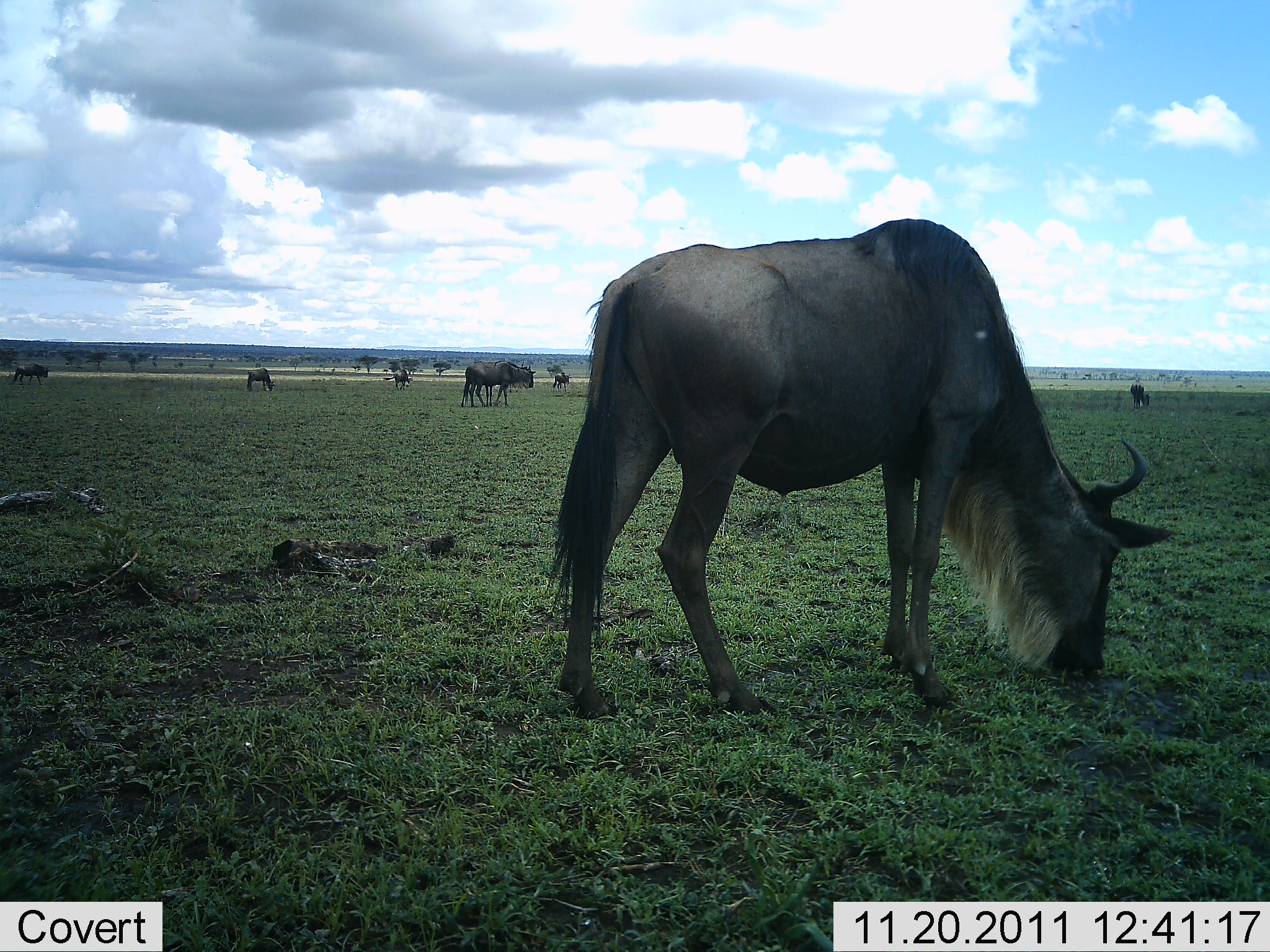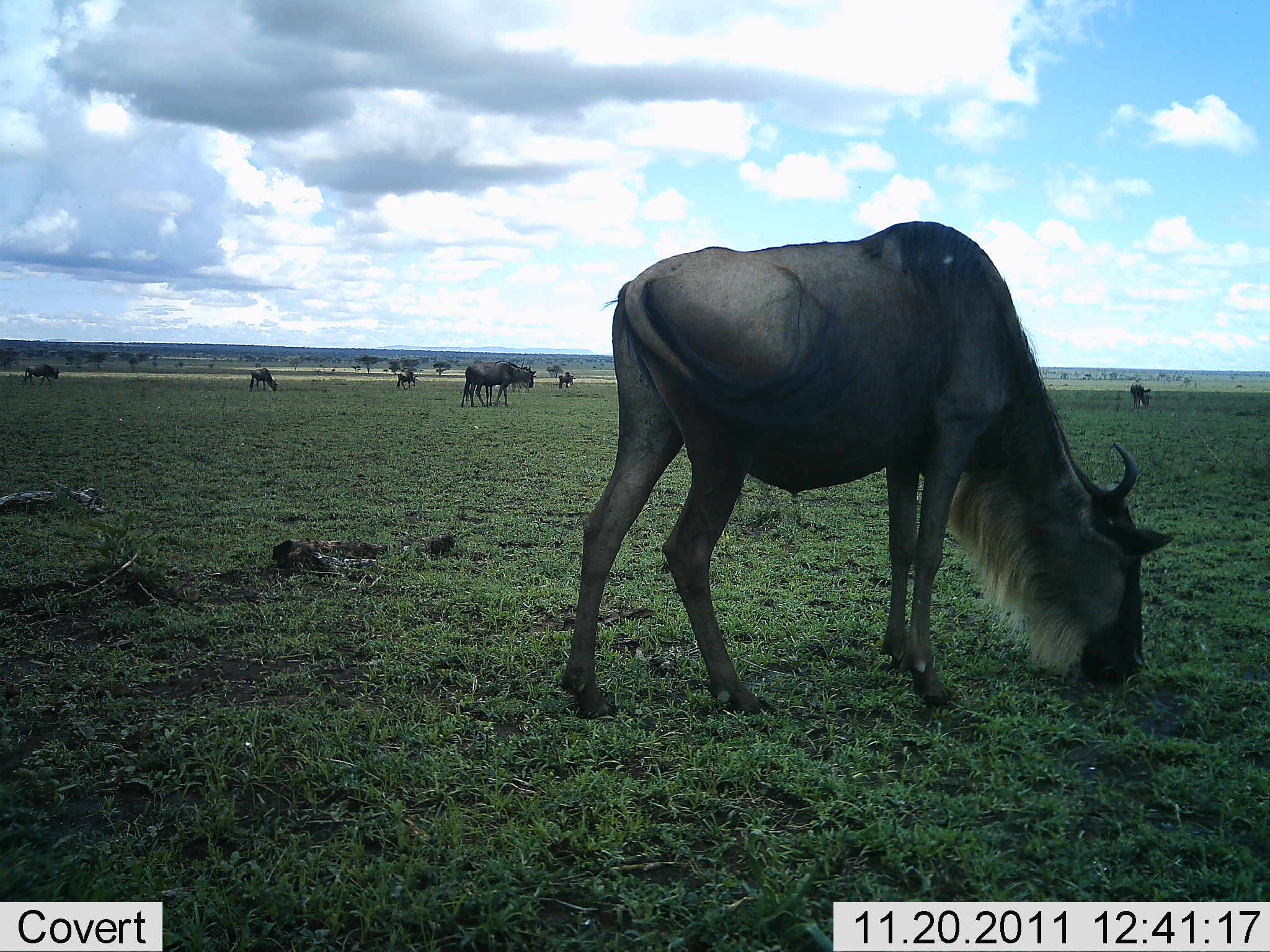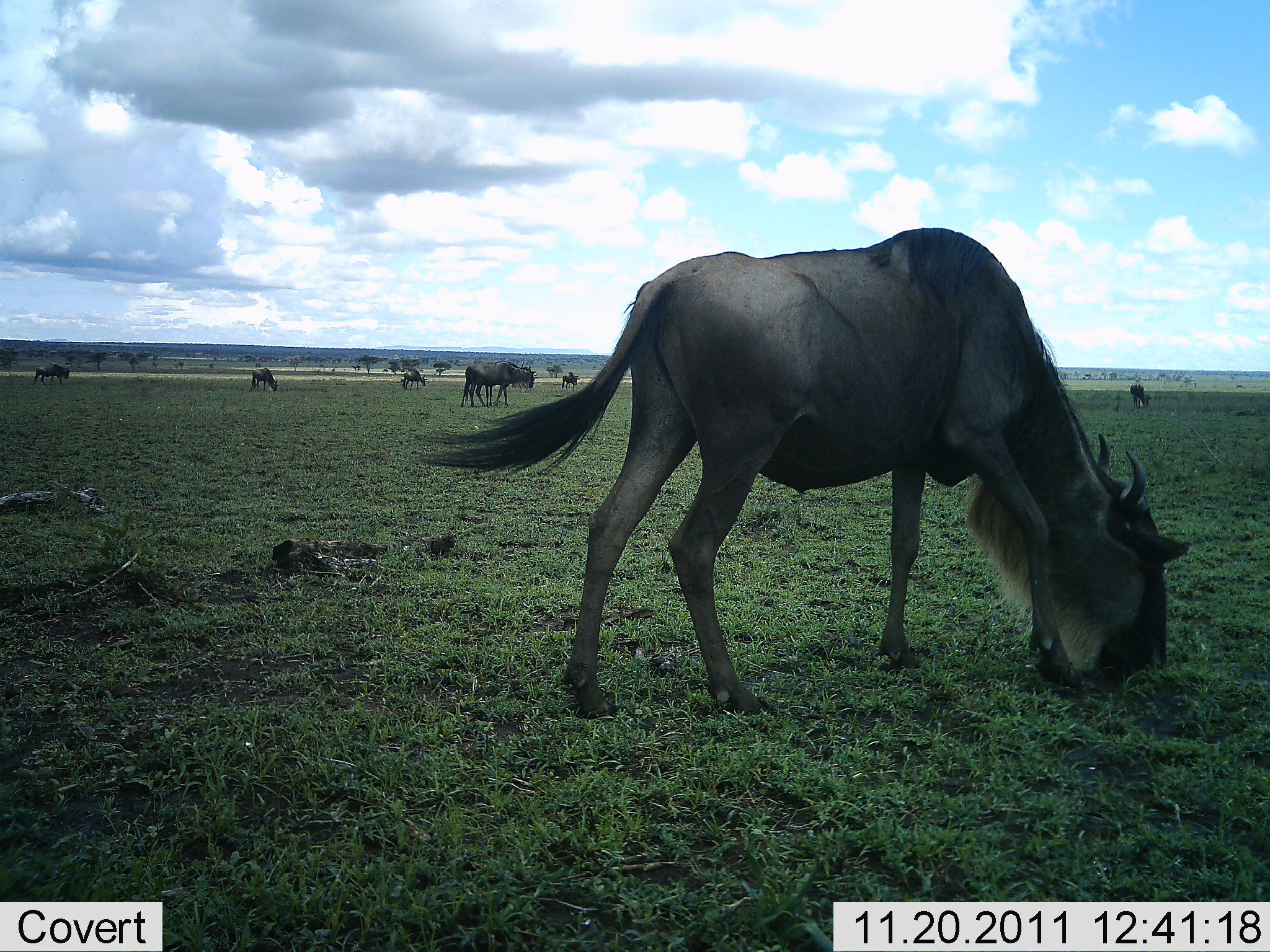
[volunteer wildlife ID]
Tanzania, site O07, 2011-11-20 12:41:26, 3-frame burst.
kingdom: Animalia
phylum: Chordata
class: Mammalia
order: Artiodactyla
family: Bovidae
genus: Connochaetes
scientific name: Connochaetes taurinus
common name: blue wildebeest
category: wildebeest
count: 7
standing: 42%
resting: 0%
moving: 33%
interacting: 0%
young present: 0%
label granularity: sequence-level